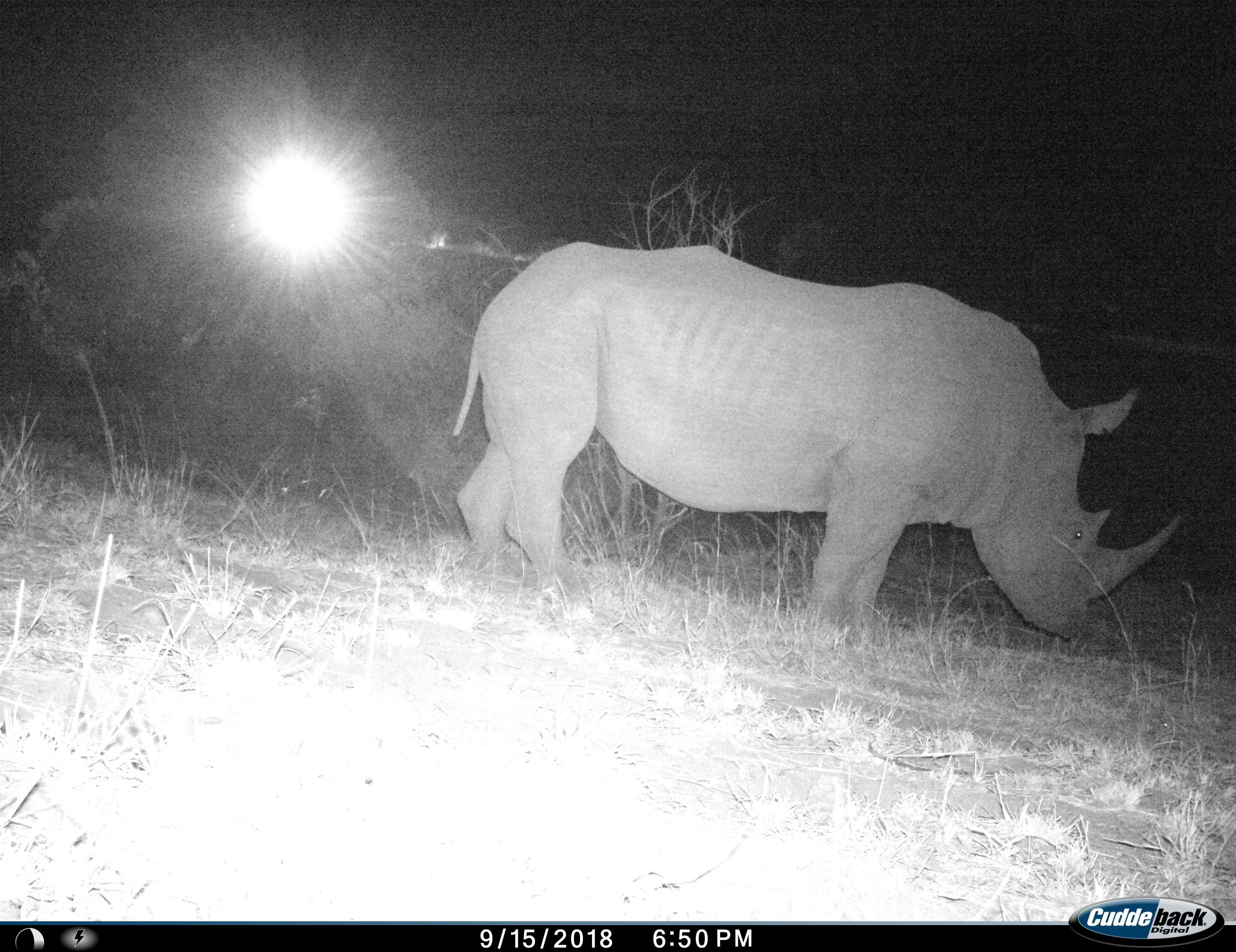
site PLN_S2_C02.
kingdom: Animalia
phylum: Chordata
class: Mammalia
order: Perissodactyla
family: Rhinocerotidae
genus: Ceratotherium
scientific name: Ceratotherium simum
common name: white rhinoceros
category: rhinoceroswhite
Rhinoceroswhite (white rhinoceros) (Ceratotherium simum), count 1. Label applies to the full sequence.